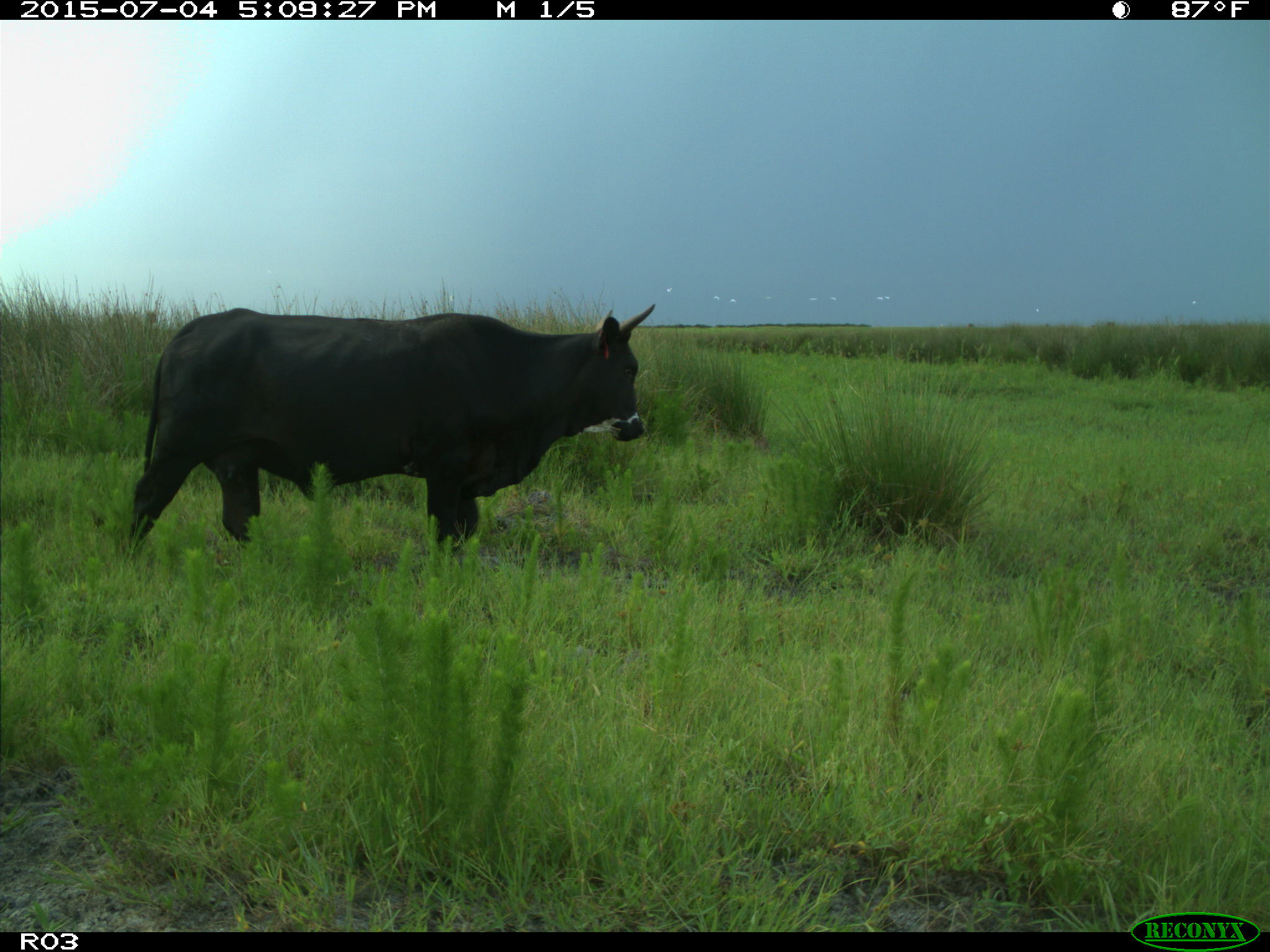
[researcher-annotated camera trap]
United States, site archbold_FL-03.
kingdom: Animalia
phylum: Chordata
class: Mammalia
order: Artiodactyla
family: Bovidae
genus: Bos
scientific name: Bos taurus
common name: domestic cow